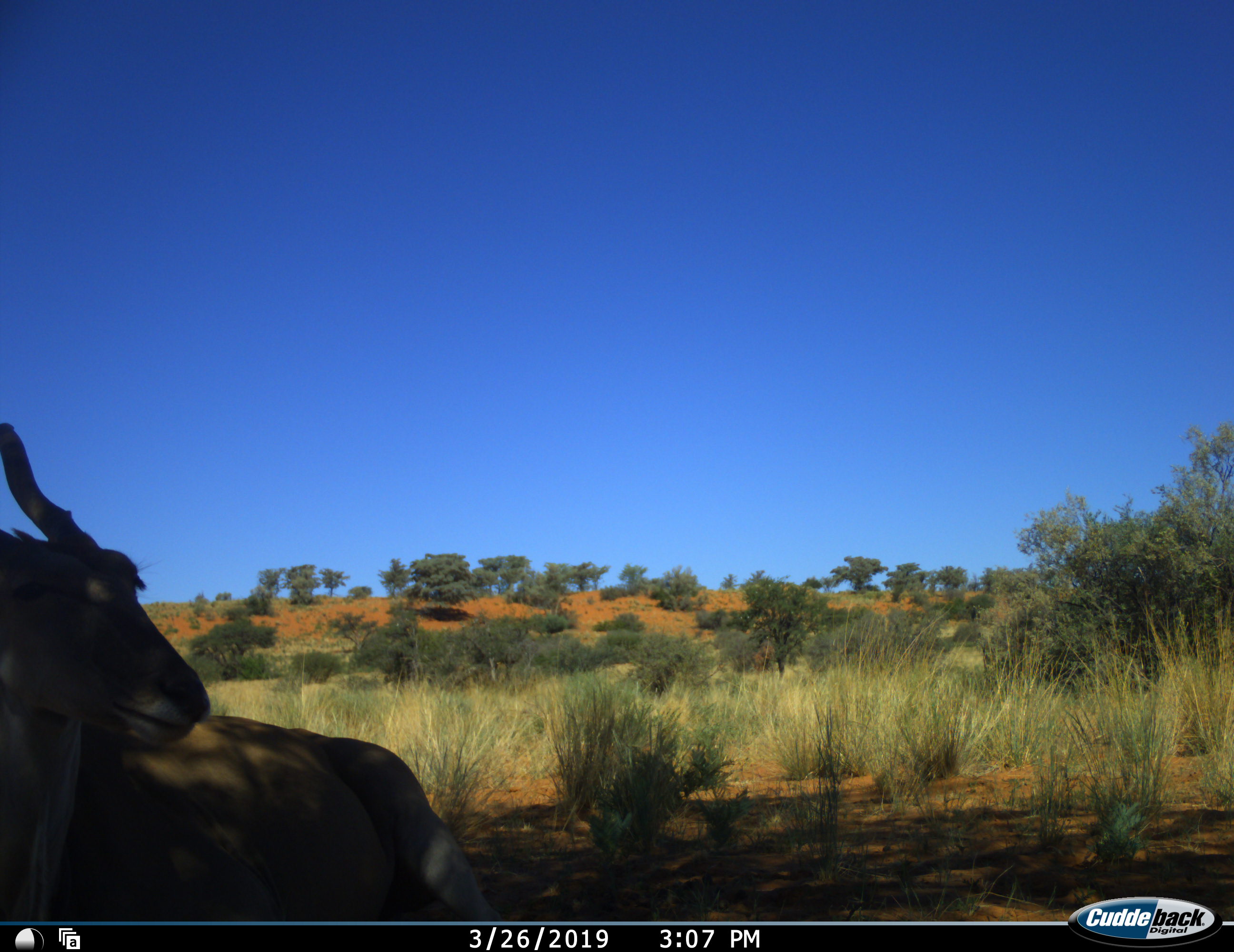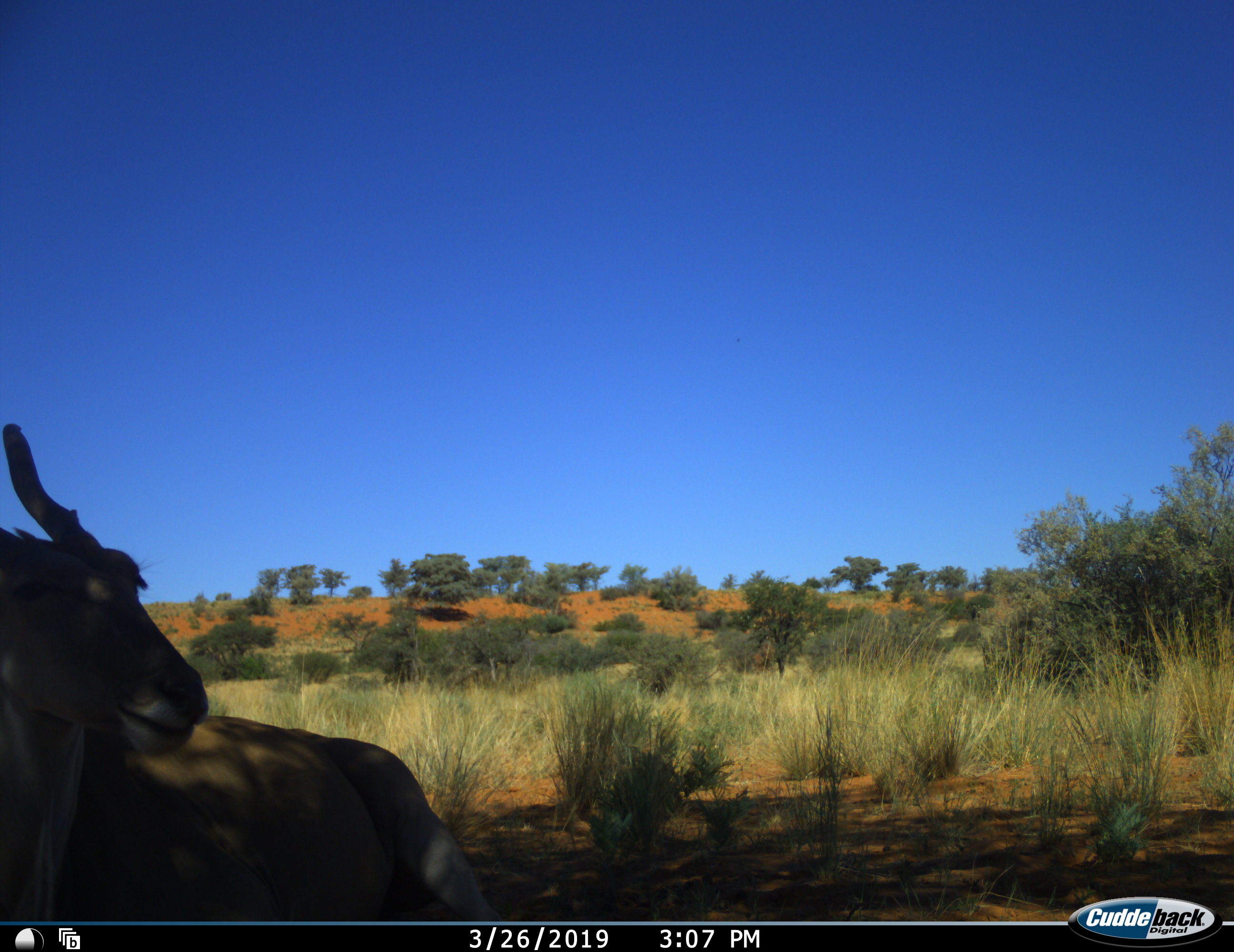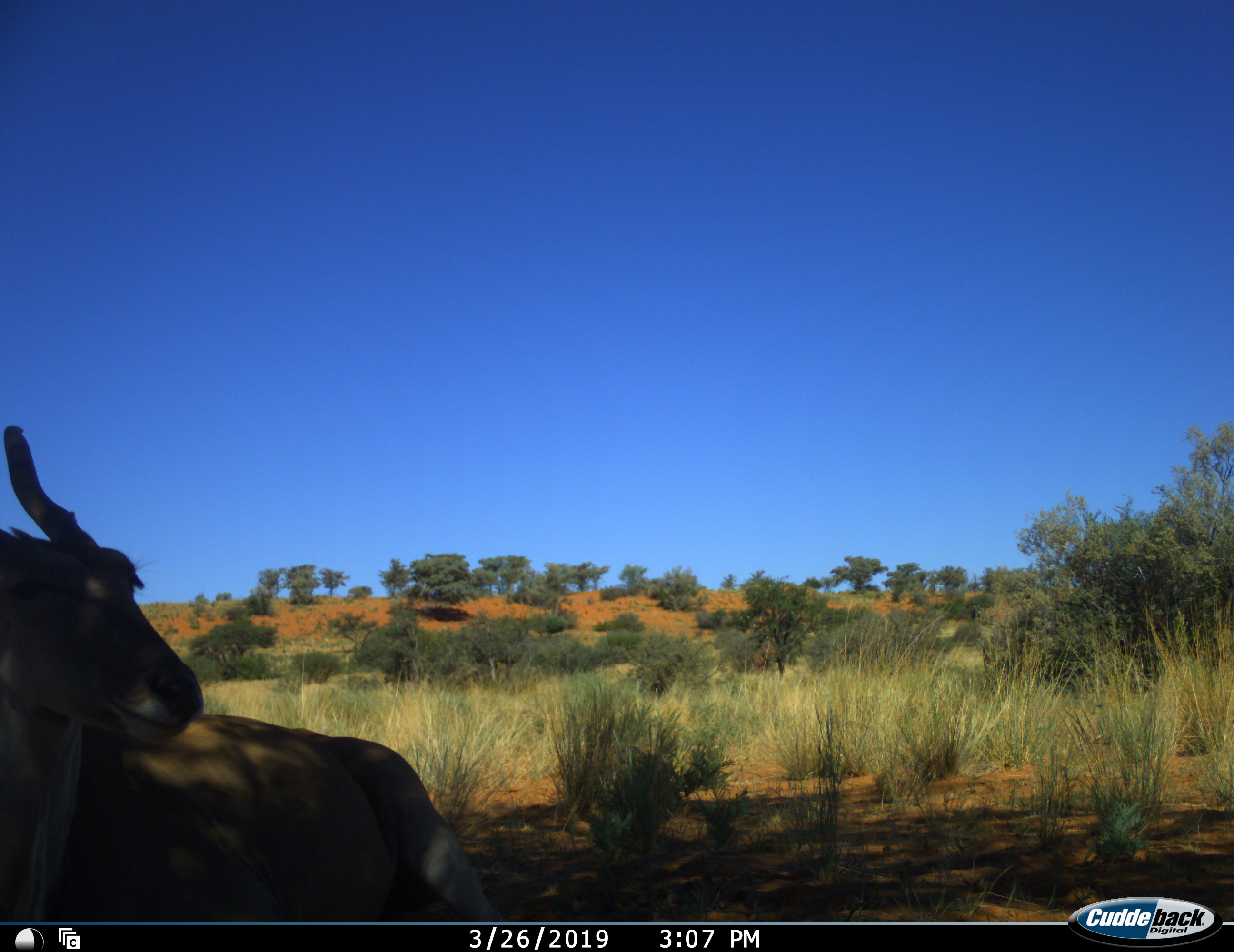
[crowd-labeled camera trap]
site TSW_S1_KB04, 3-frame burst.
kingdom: Animalia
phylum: Chordata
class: Mammalia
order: Artiodactyla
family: Bovidae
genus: Tragelaphus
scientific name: Tragelaphus oryx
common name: eland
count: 1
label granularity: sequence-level